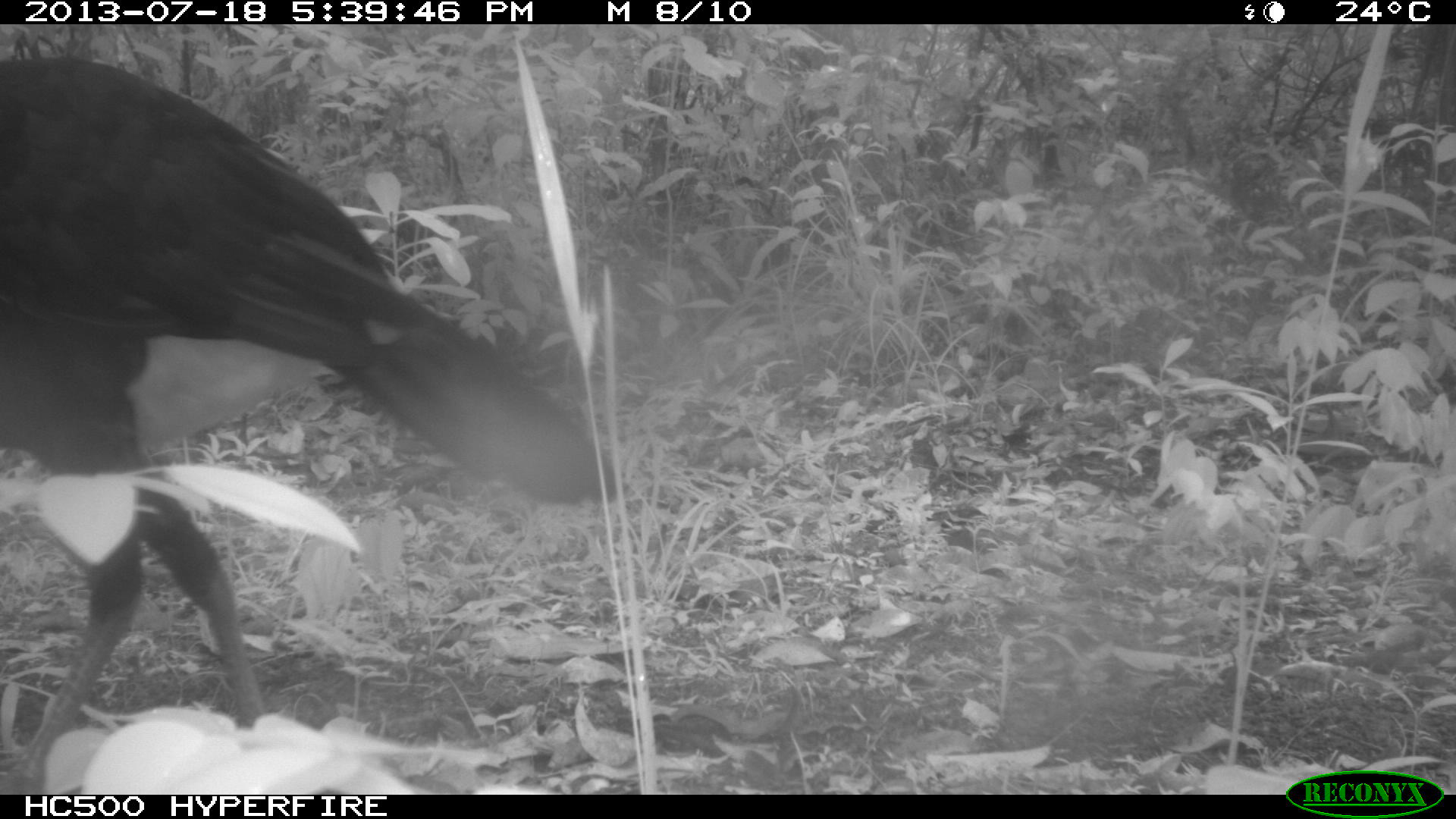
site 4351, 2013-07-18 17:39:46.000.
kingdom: Animalia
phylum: Chordata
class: Aves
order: Galliformes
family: Cracidae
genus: Crax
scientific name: Crax rubra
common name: great curassow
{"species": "Crax rubra (great curassow)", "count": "3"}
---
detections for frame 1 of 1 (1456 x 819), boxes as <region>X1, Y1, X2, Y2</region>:
crax rubra: <region>2, 52, 630, 795</region>